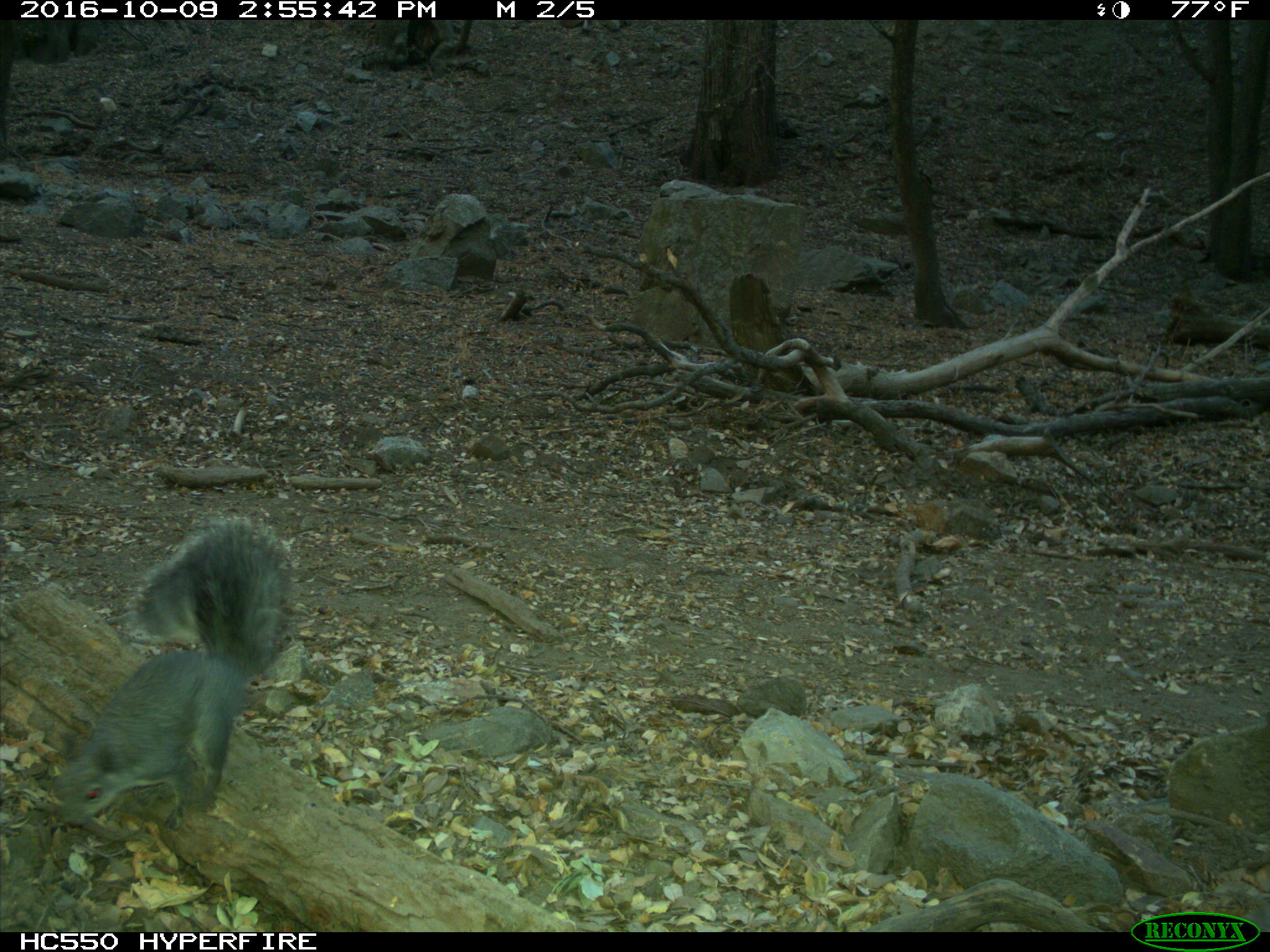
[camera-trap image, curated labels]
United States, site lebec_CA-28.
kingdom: Animalia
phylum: Chordata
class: Mammalia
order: Rodentia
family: Sciuridae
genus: Sciurus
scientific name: Sciurus carolinensis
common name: eastern gray squirrel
Sciurus carolinensis (eastern gray squirrel).